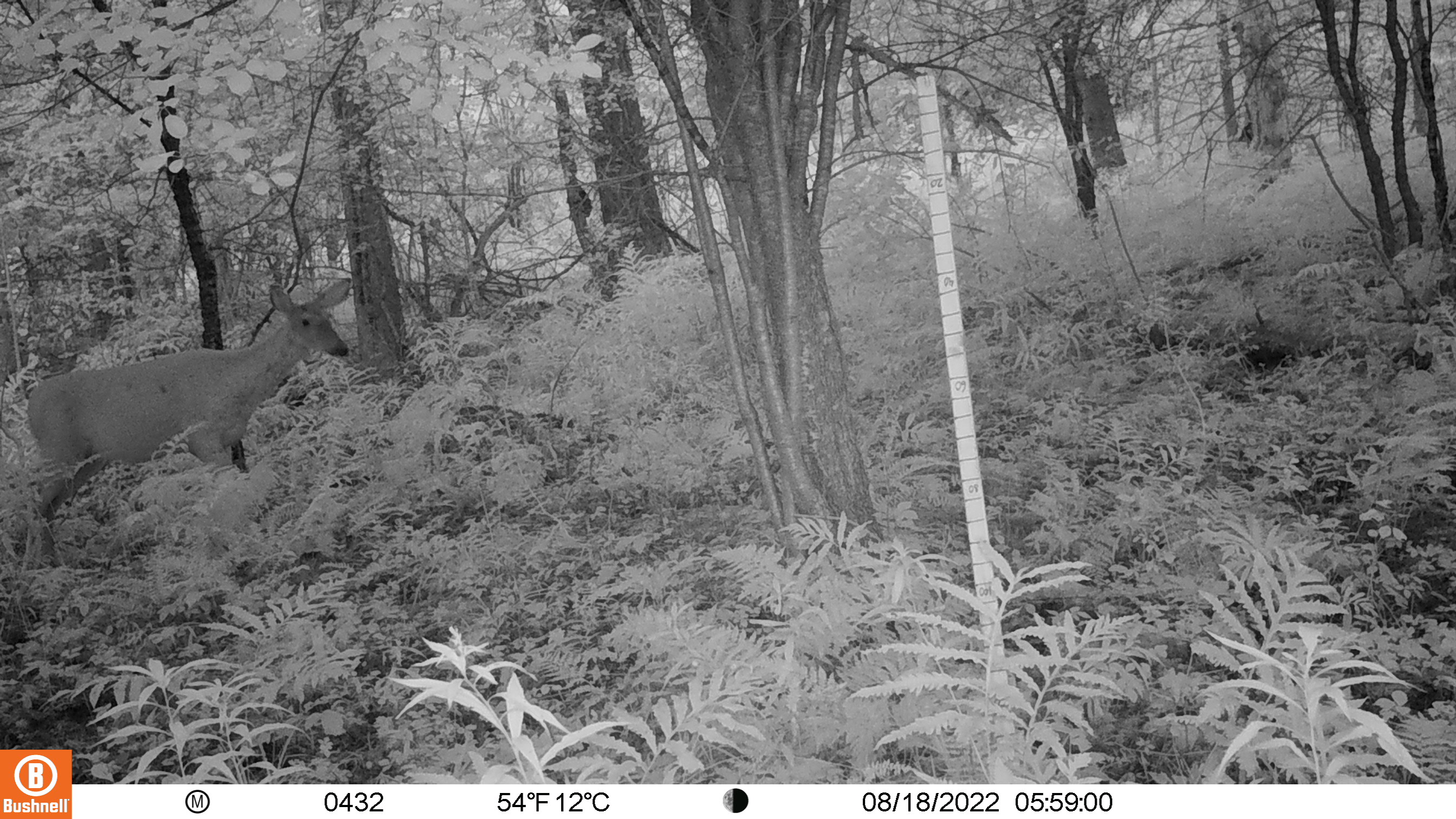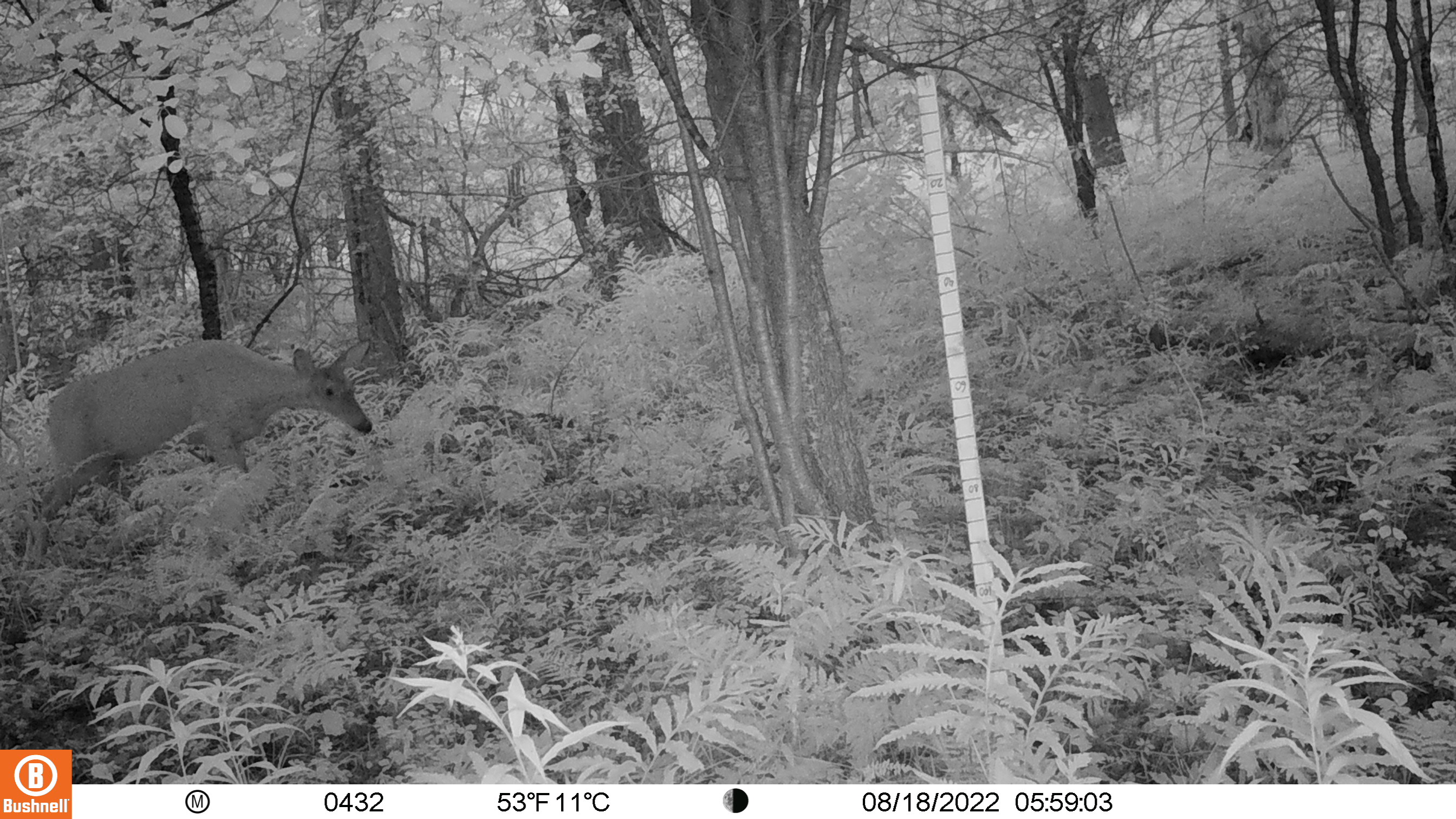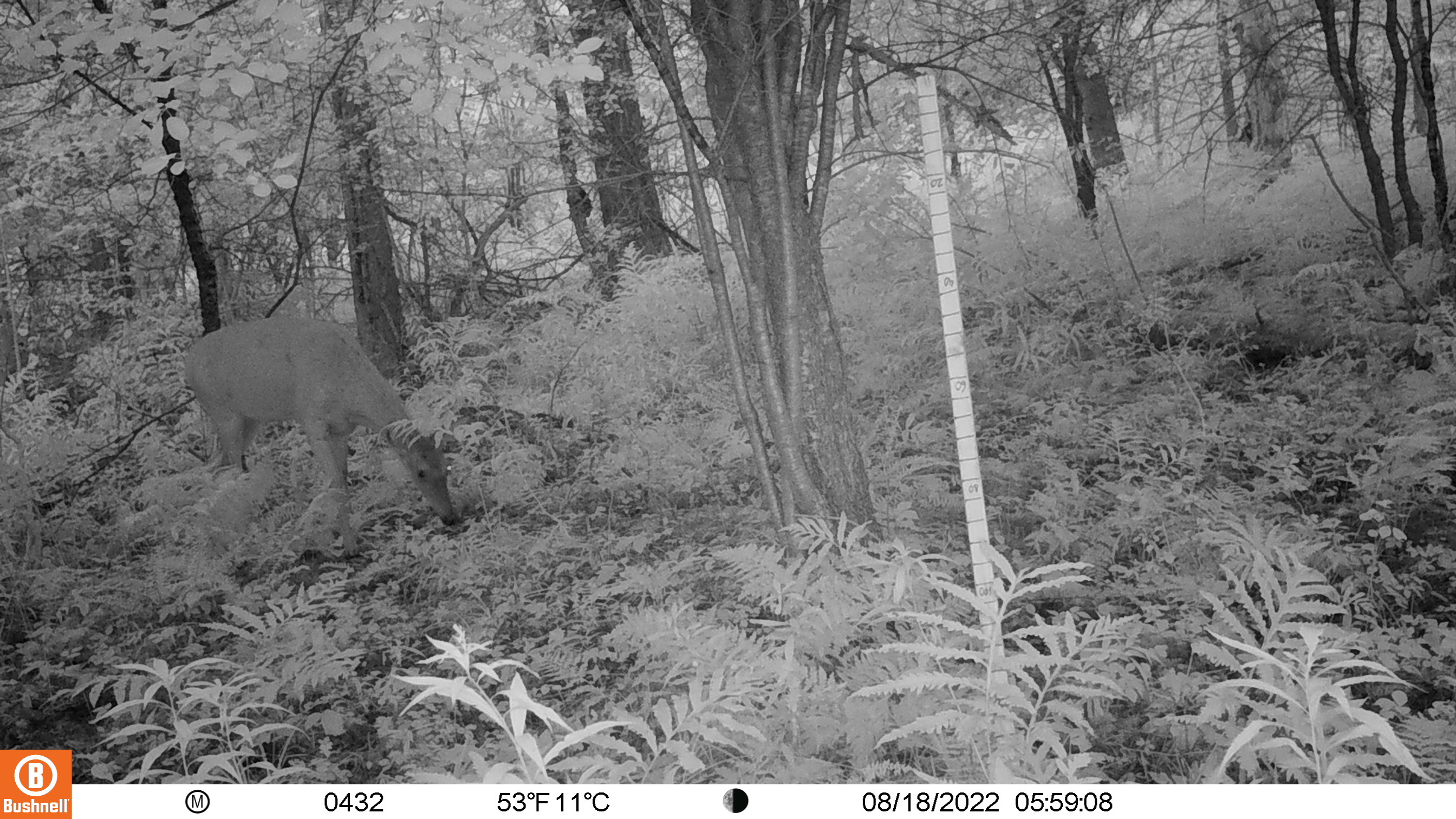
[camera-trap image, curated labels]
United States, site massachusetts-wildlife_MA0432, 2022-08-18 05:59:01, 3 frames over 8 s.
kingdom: Animalia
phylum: Chordata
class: Mammalia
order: Artiodactyla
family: Cervidae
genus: Odocoileus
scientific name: Odocoileus virginianus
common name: white-tailed deer